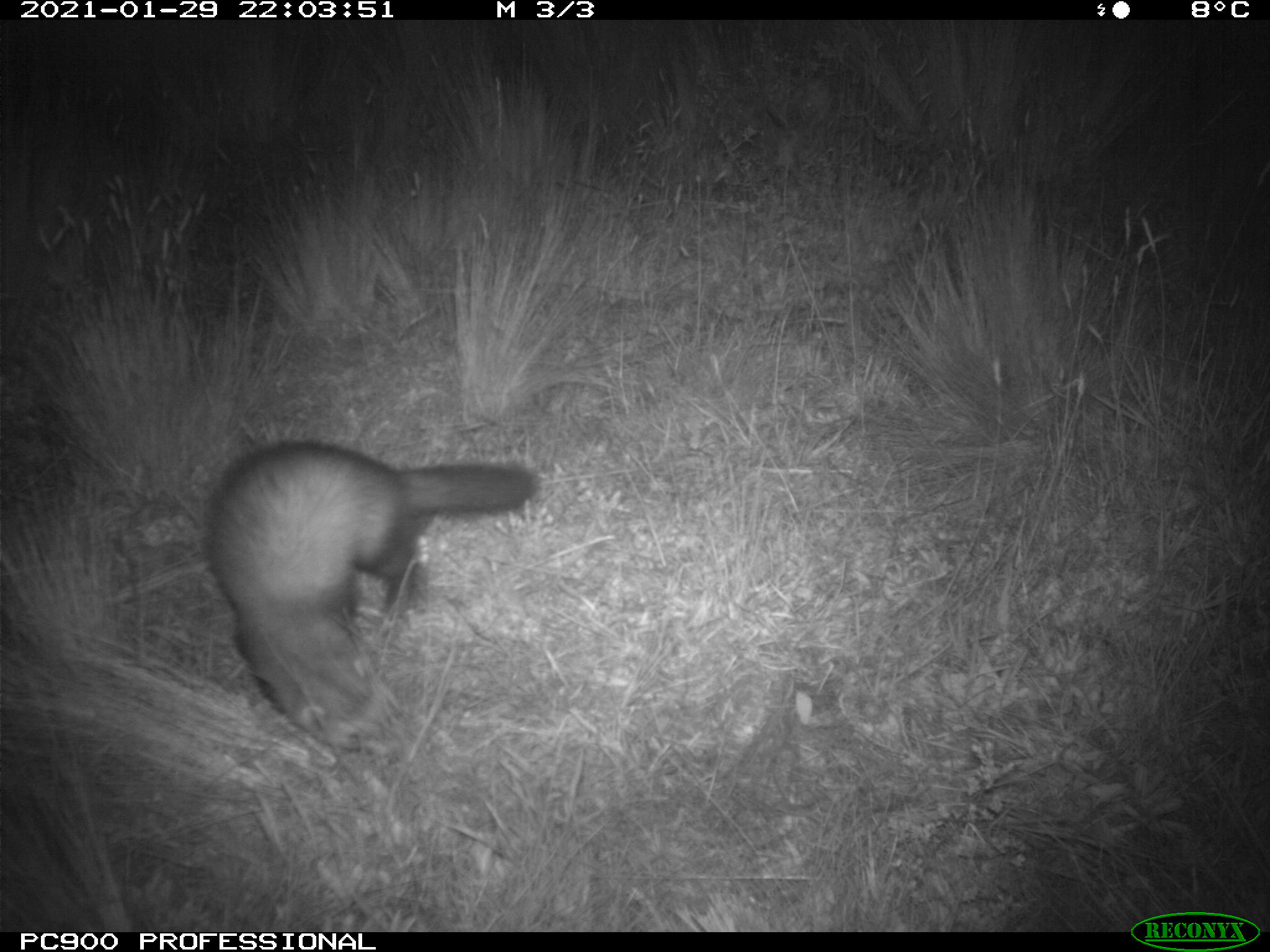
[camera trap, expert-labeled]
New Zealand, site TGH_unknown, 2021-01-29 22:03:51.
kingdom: Animalia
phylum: Chordata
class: Mammalia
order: Carnivora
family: Mustelidae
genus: Mustela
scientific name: Mustela furo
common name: ferret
Ferret (Mustela furo).